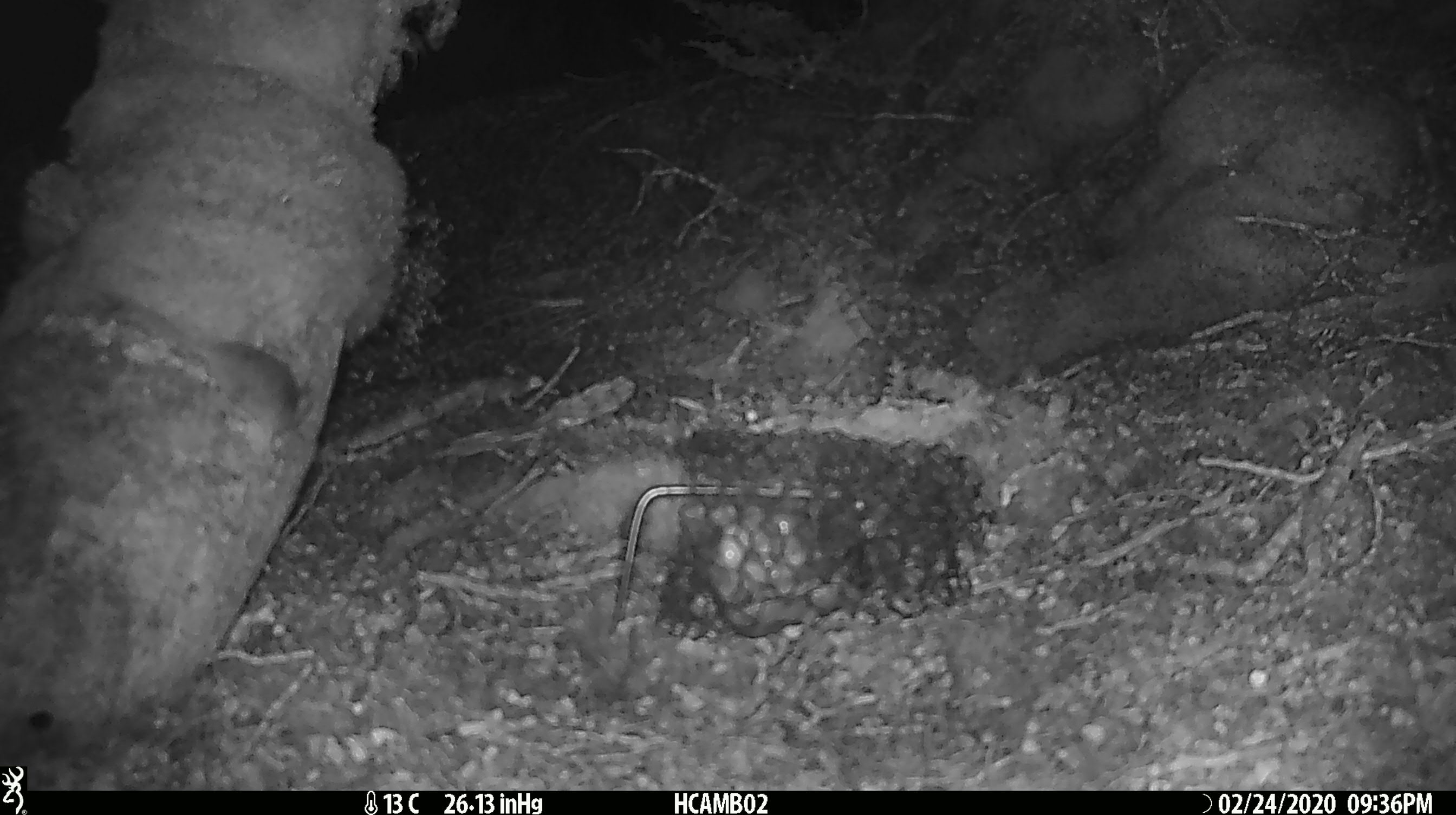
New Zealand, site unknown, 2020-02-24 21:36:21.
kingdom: Animalia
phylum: Chordata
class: Mammalia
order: Rodentia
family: Muridae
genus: Mus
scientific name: Mus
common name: mouse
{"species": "mouse (Mus)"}